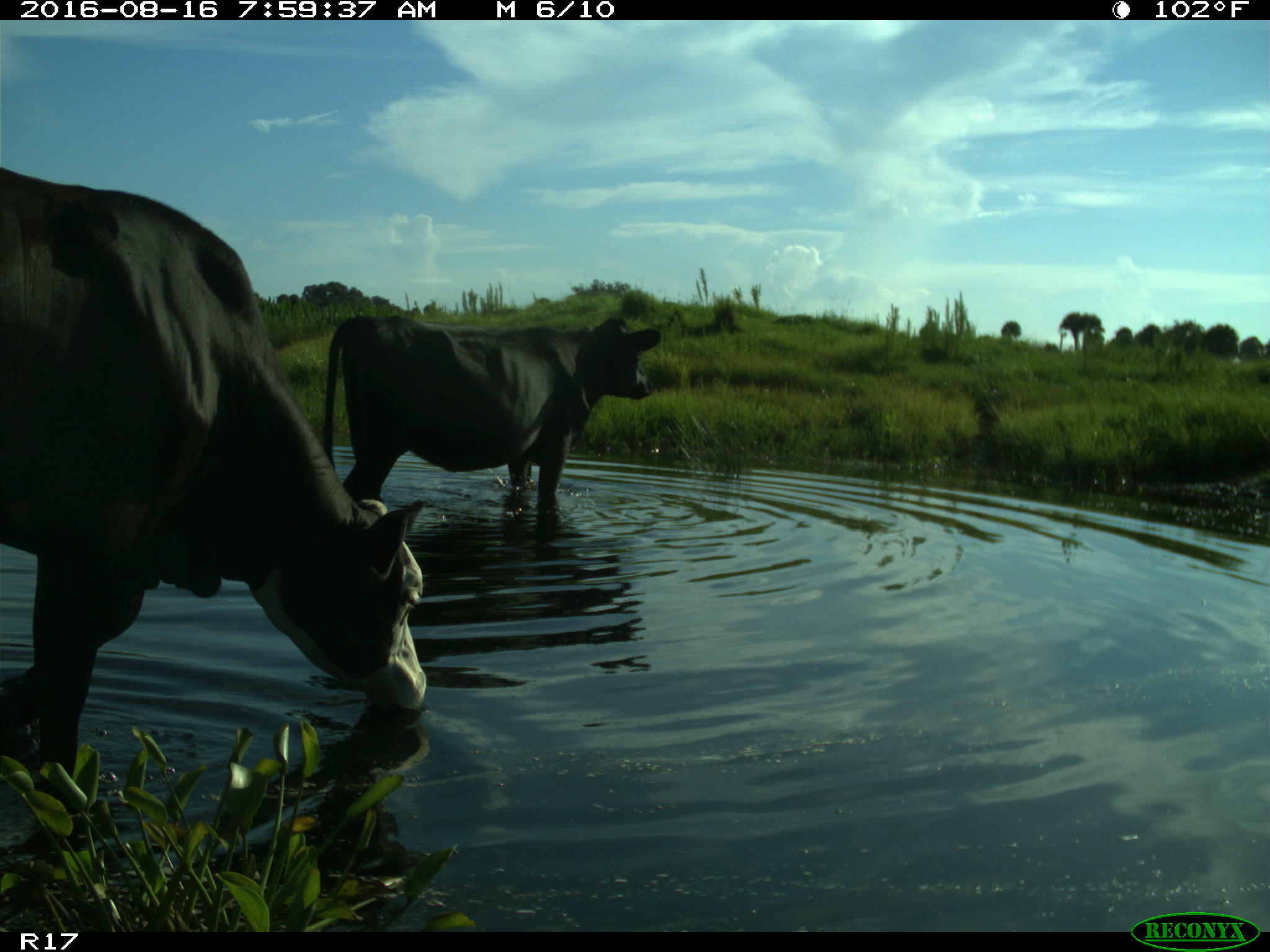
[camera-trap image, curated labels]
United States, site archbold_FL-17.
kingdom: Animalia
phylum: Chordata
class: Mammalia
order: Artiodactyla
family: Bovidae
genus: Bos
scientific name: Bos taurus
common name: domestic cow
Bos taurus (domestic cow).